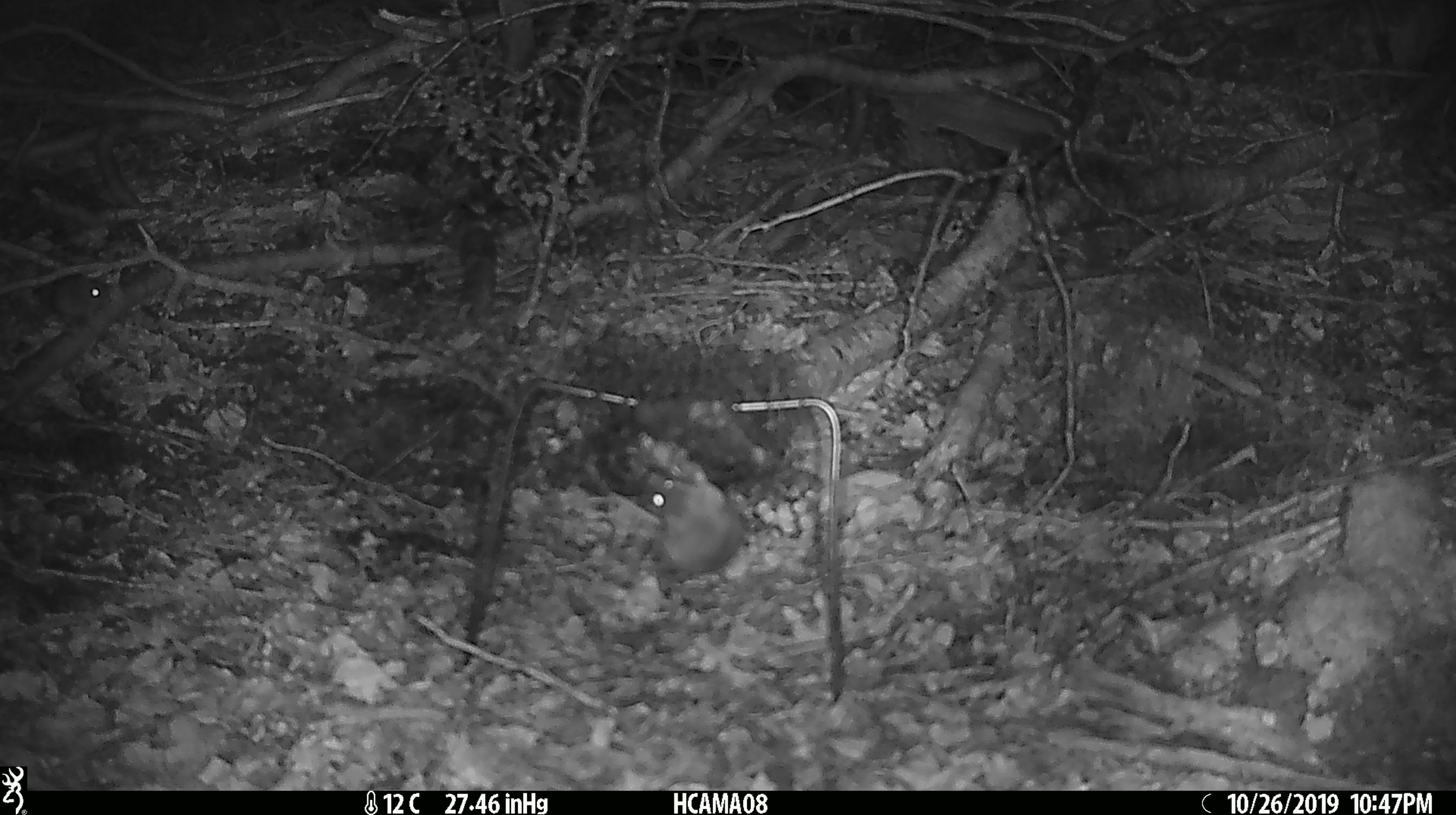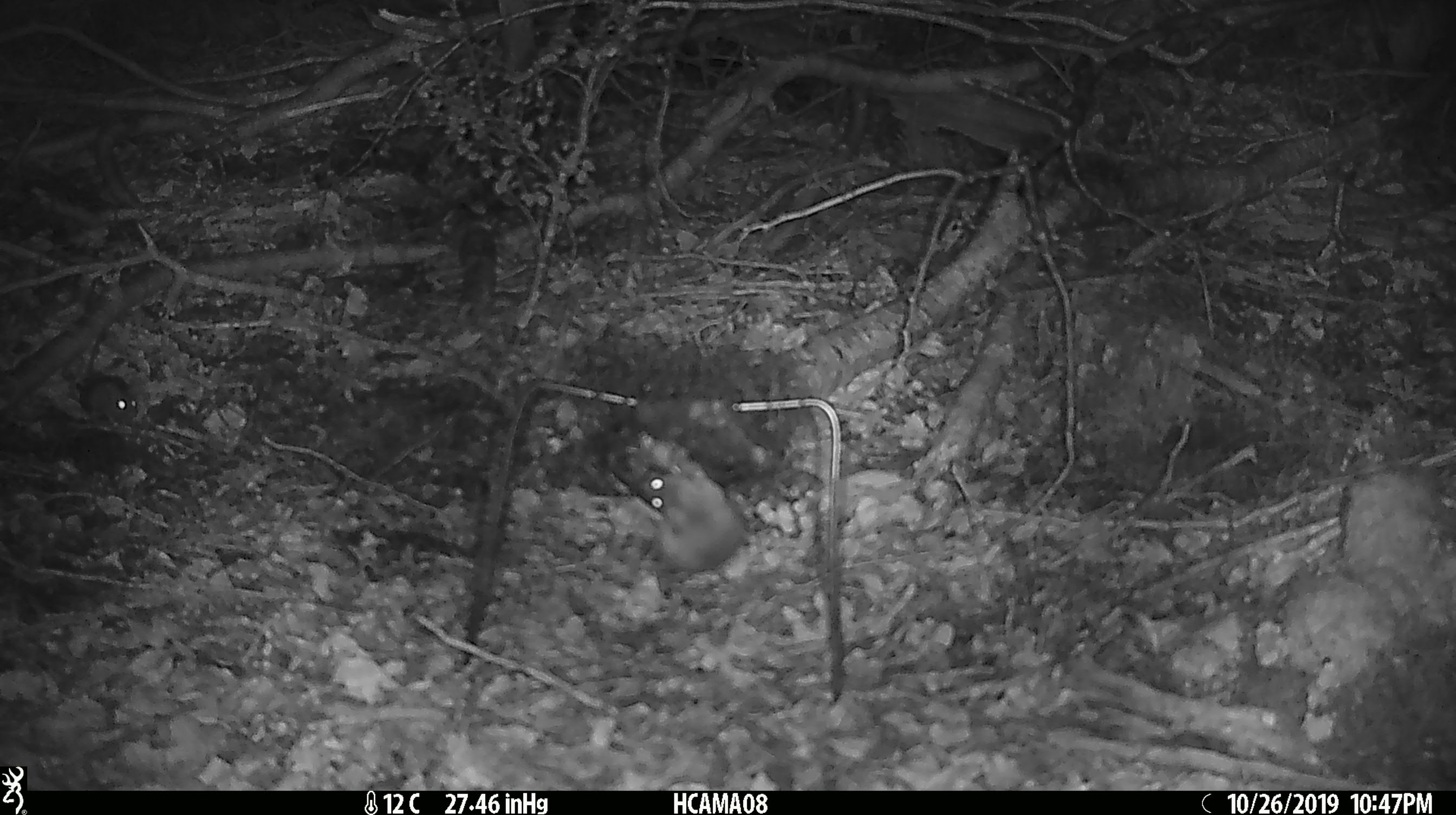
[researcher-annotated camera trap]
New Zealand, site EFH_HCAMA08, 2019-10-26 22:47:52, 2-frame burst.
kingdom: Animalia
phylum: Chordata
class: Mammalia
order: Rodentia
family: Muridae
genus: Mus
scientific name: Mus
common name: mouse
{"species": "mouse (Mus)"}